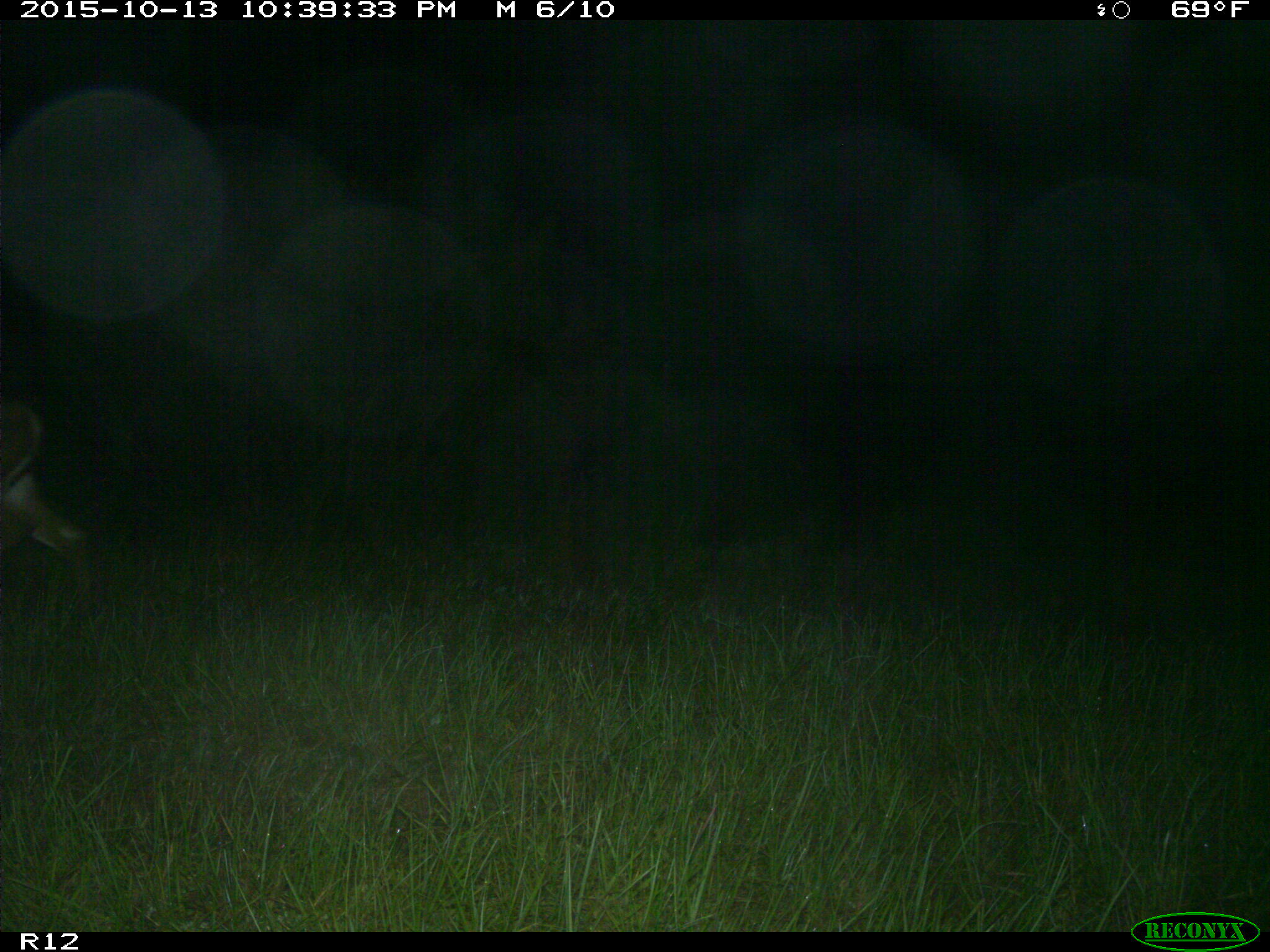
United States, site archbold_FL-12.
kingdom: Animalia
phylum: Chordata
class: Mammalia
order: Artiodactyla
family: Cervidae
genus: Odocoileus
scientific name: Odocoileus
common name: deer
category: unidentified deer